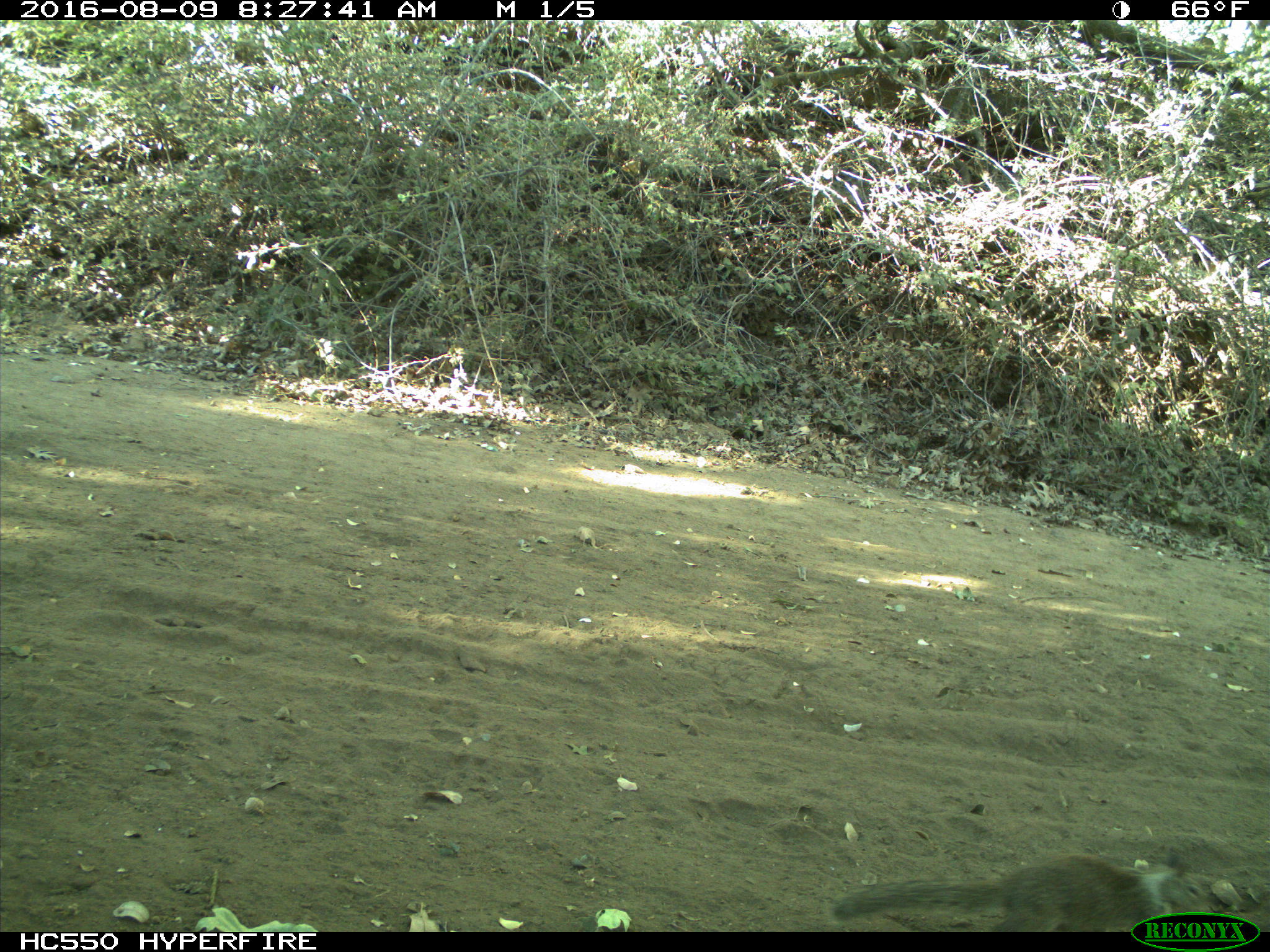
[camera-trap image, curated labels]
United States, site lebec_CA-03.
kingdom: Animalia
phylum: Chordata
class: Mammalia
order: Rodentia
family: Sciuridae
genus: Otospermophilus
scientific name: Otospermophilus beecheyi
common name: california ground squirrel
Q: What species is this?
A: Otospermophilus beecheyi (california ground squirrel).